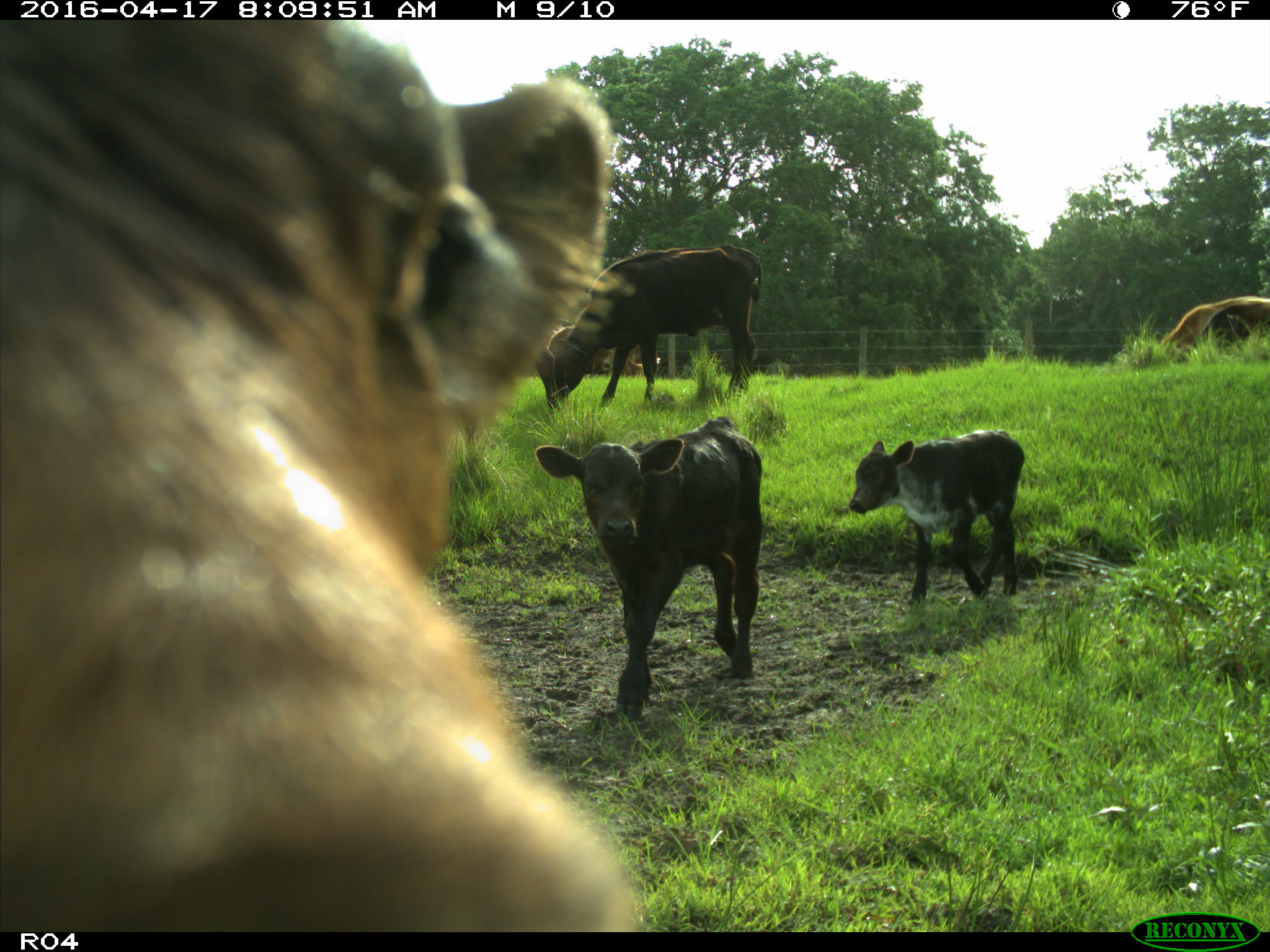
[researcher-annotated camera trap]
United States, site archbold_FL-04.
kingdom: Animalia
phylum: Chordata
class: Mammalia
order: Artiodactyla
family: Bovidae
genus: Bos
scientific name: Bos taurus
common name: domestic cow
Bos taurus (domestic cow).